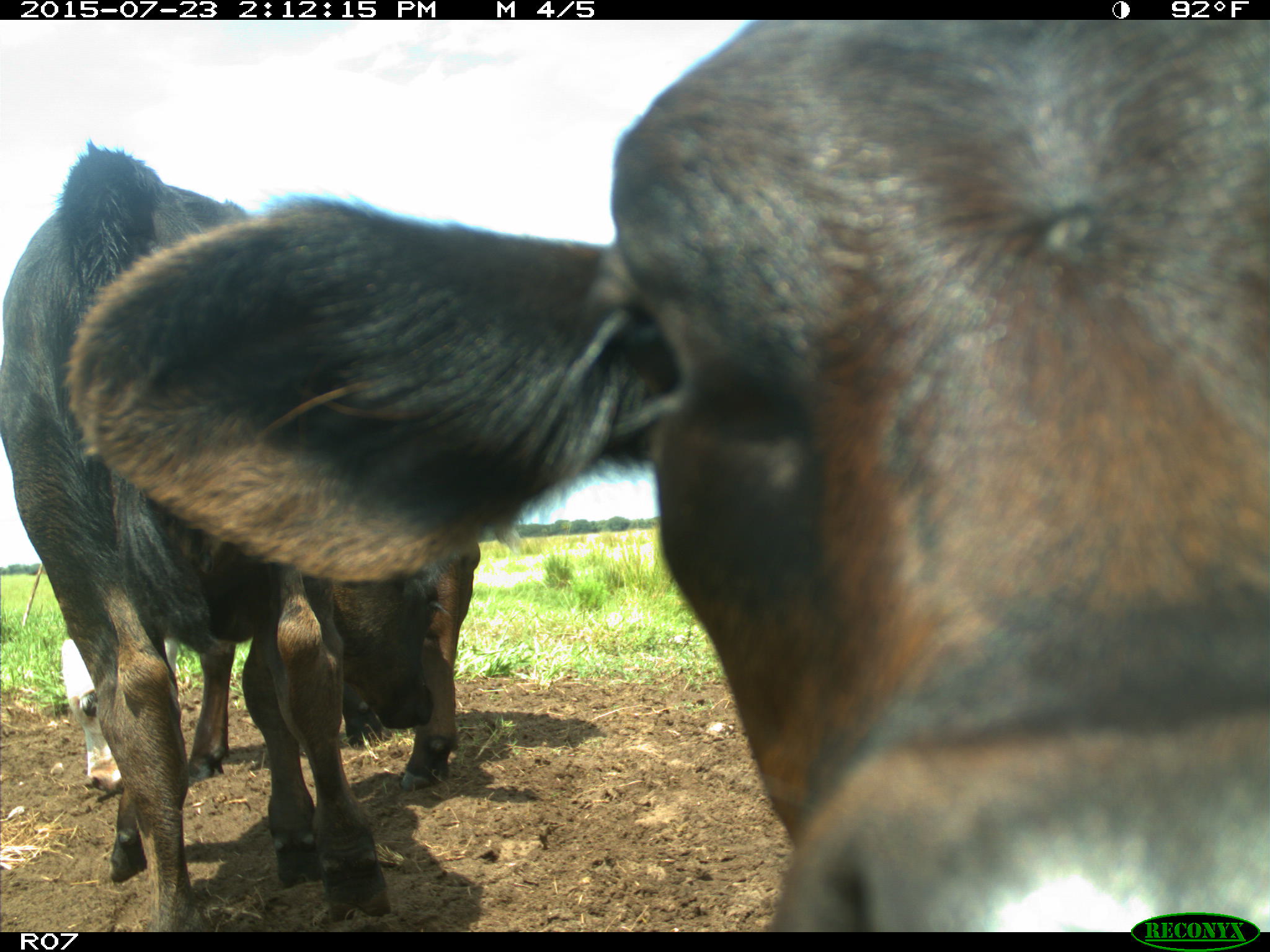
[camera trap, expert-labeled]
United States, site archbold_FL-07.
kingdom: Animalia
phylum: Chordata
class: Mammalia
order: Artiodactyla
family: Bovidae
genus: Bos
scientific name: Bos taurus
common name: domestic cow